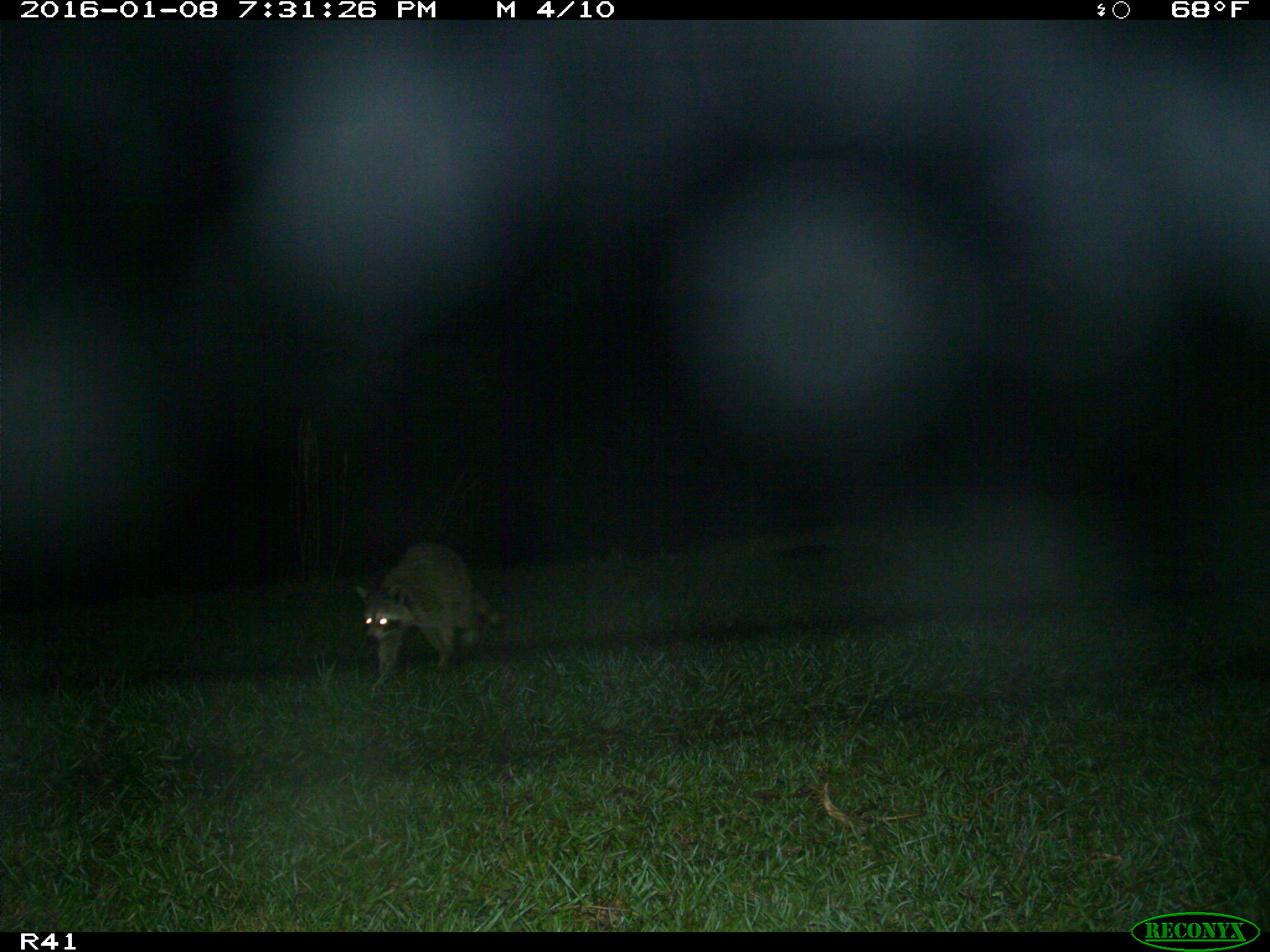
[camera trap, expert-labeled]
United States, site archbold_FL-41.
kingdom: Animalia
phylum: Chordata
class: Mammalia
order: Carnivora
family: Procyonidae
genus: Procyon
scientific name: Procyon lotor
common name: common raccoon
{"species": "Procyon lotor (common raccoon)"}